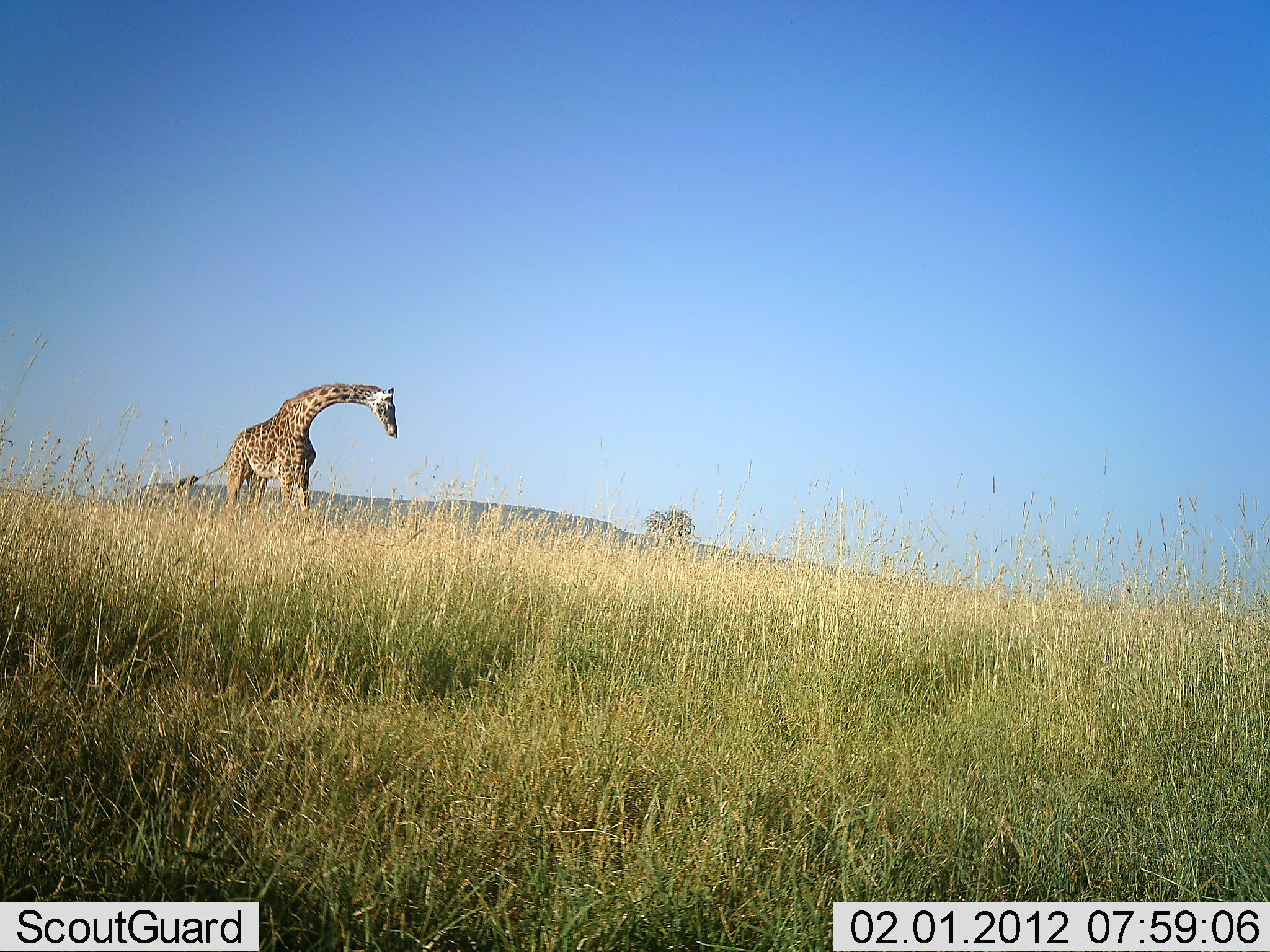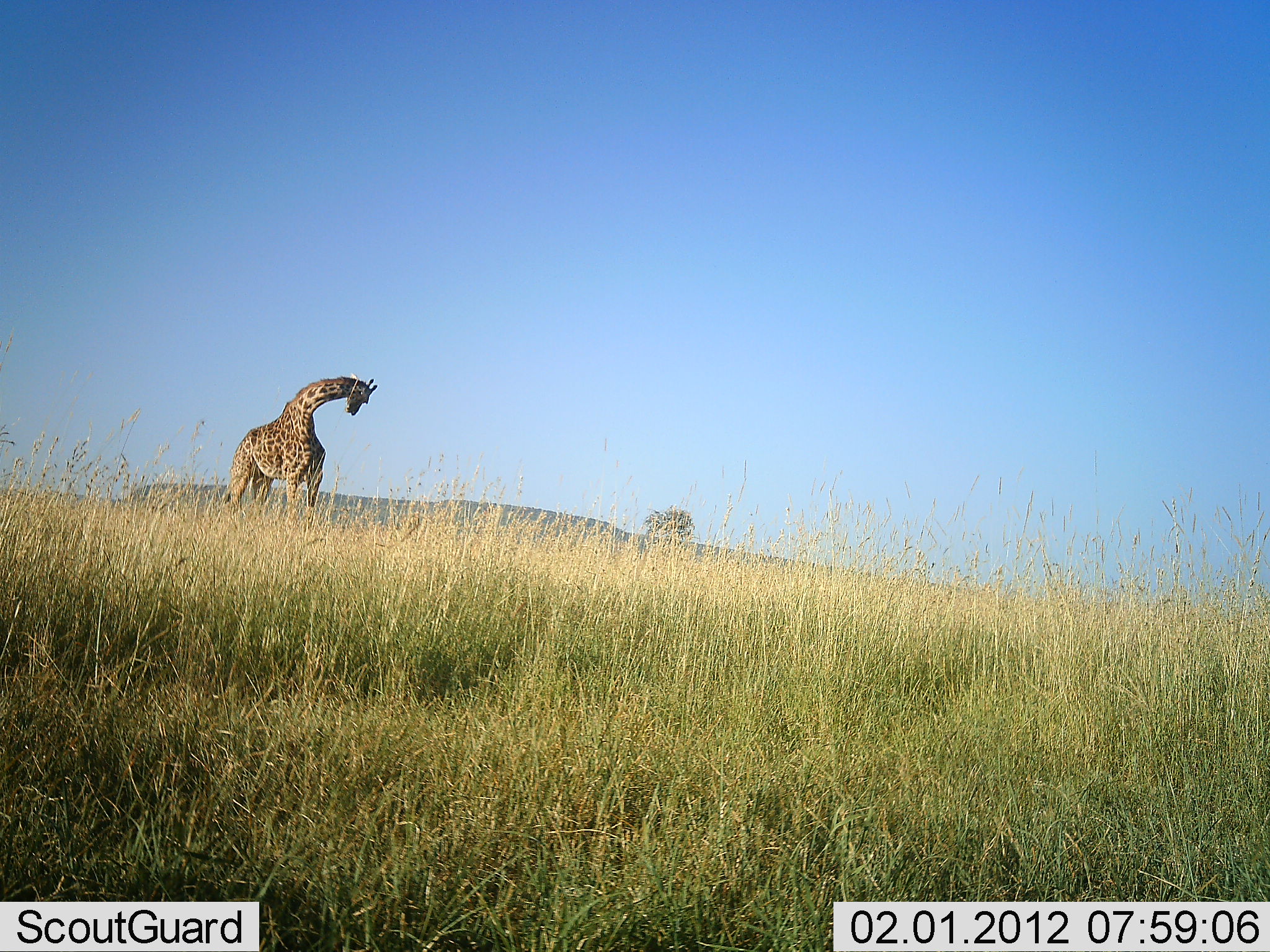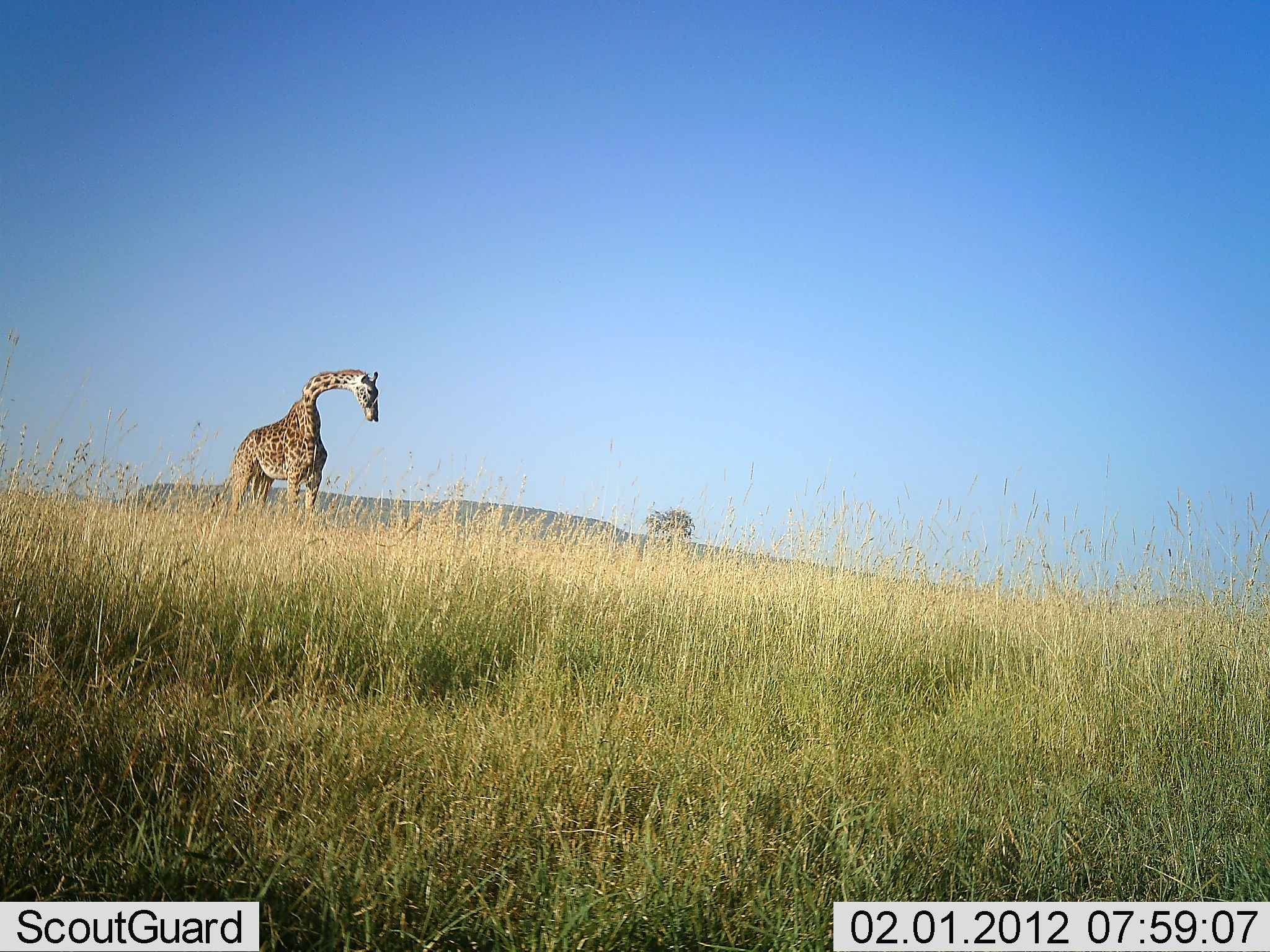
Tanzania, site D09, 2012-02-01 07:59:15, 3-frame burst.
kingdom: Animalia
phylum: Chordata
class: Mammalia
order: Artiodactyla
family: Giraffidae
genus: Giraffa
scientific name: Giraffa camelopardalis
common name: giraffe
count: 1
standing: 89%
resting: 4%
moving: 14%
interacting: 0%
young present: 0%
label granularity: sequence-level